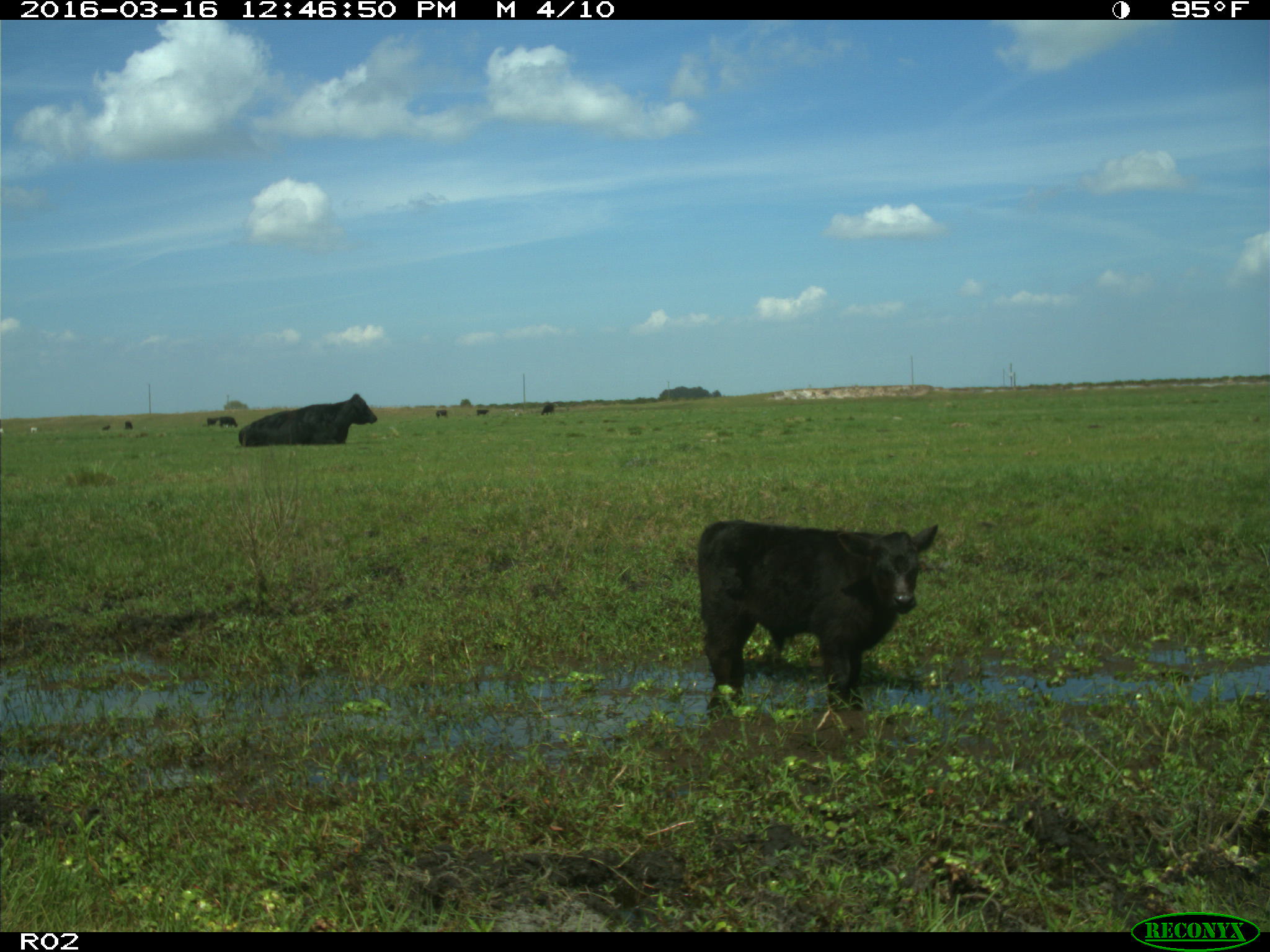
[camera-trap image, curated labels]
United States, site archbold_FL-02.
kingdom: Animalia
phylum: Chordata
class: Mammalia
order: Artiodactyla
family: Bovidae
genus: Bos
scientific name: Bos taurus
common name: domestic cow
Bos taurus (domestic cow).